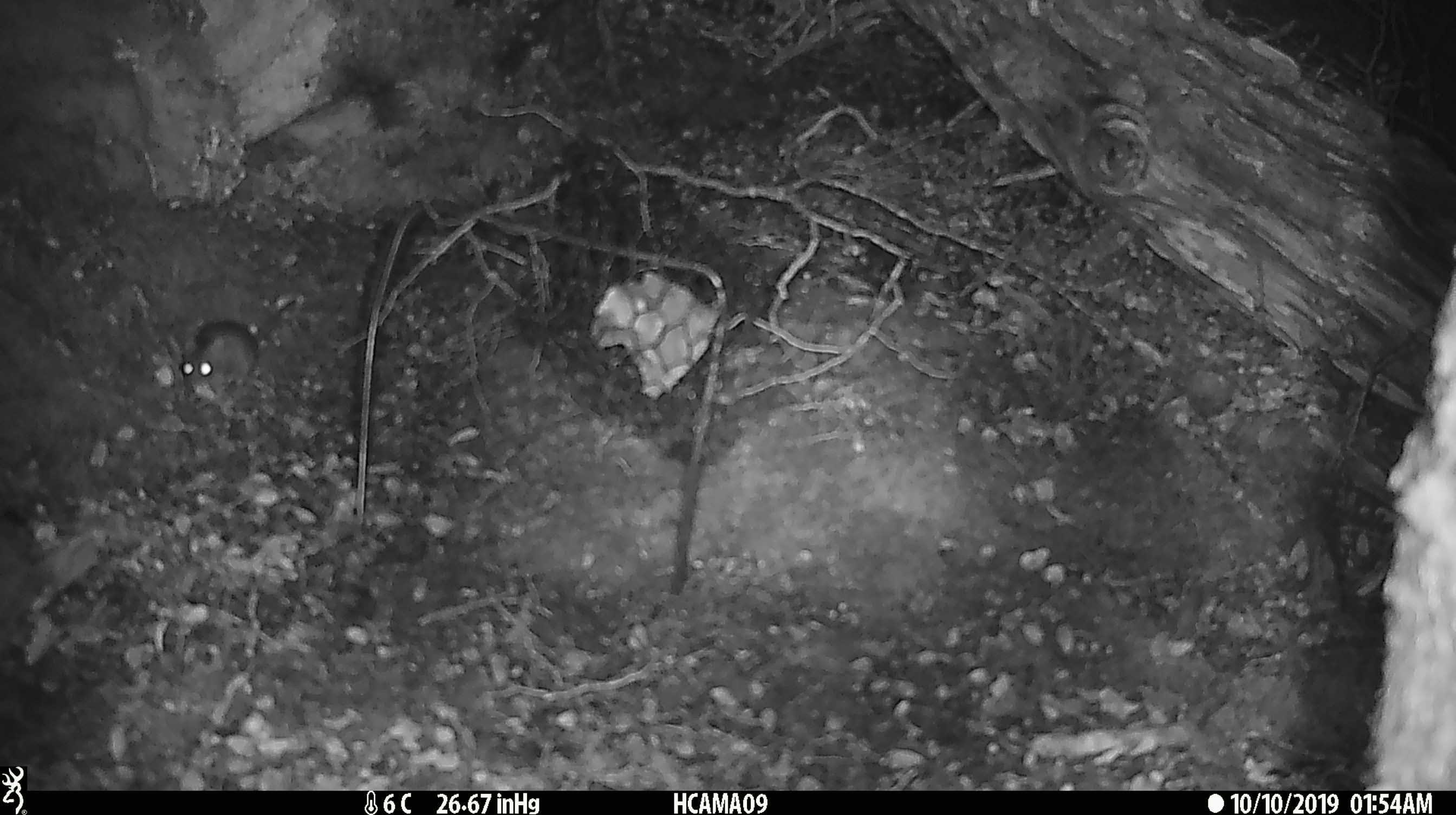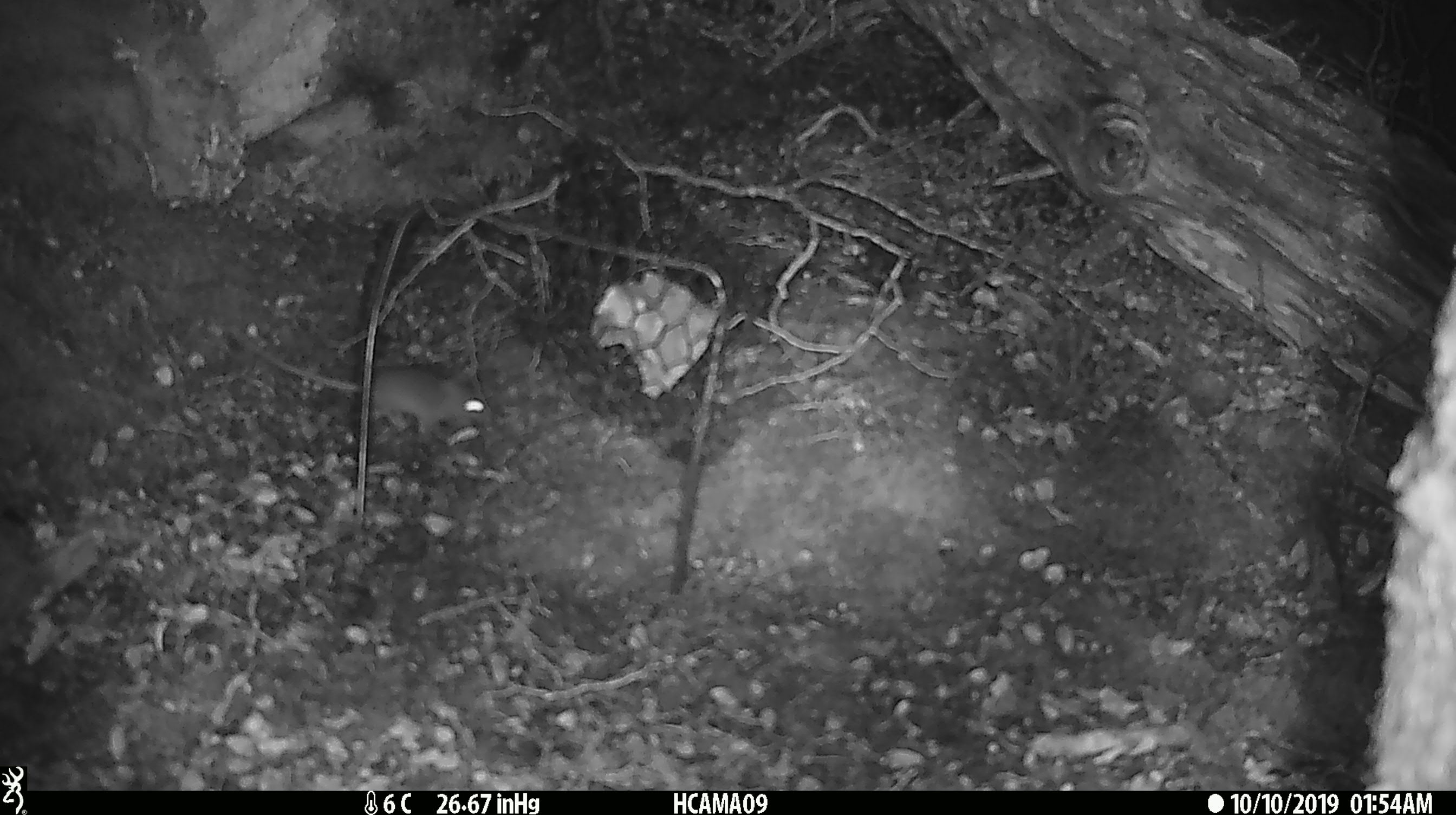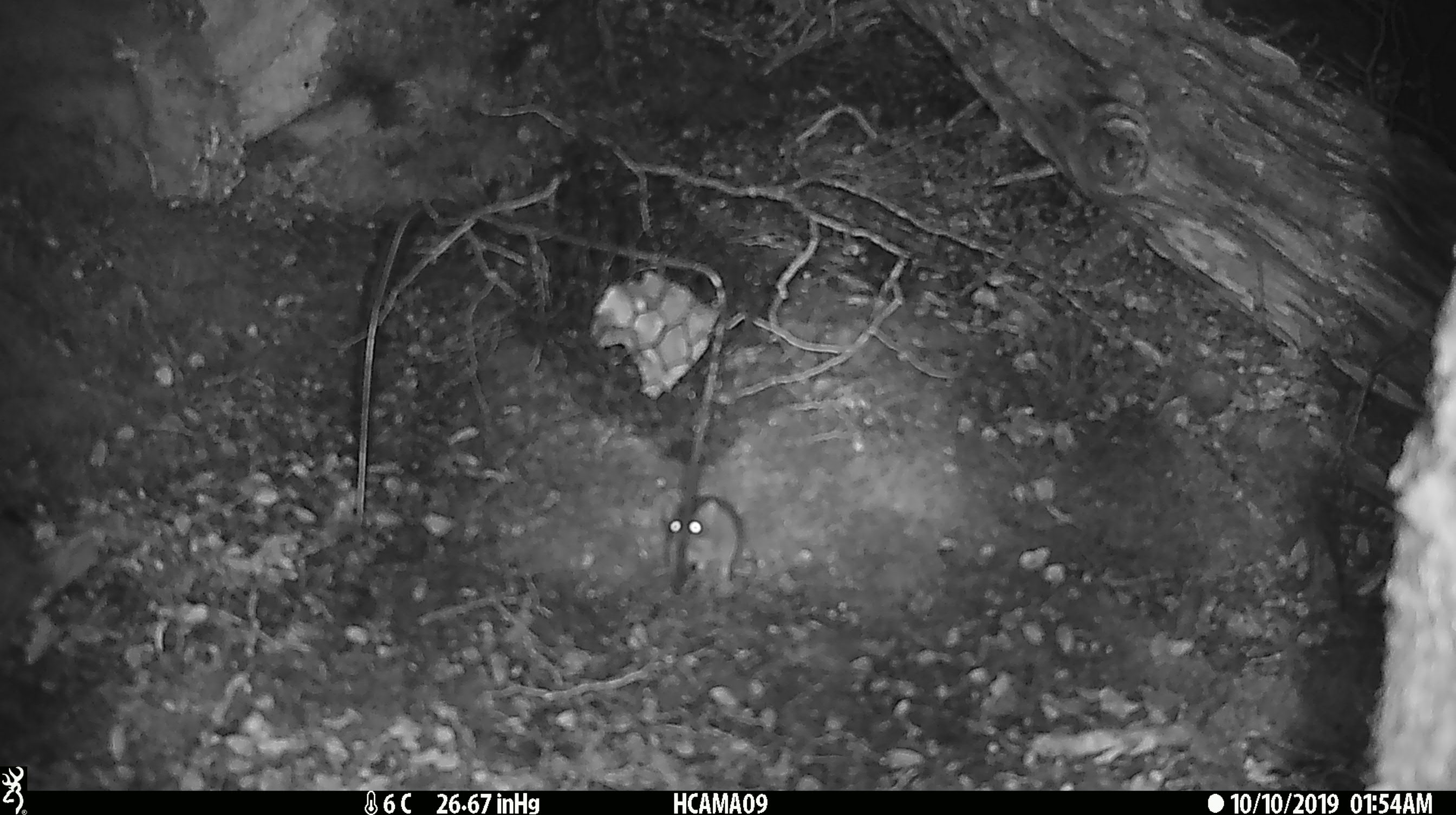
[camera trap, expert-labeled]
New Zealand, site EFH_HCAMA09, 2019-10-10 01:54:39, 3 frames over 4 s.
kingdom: Animalia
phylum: Chordata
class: Mammalia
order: Rodentia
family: Muridae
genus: Mus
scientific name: Mus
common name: mouse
Mouse (Mus).